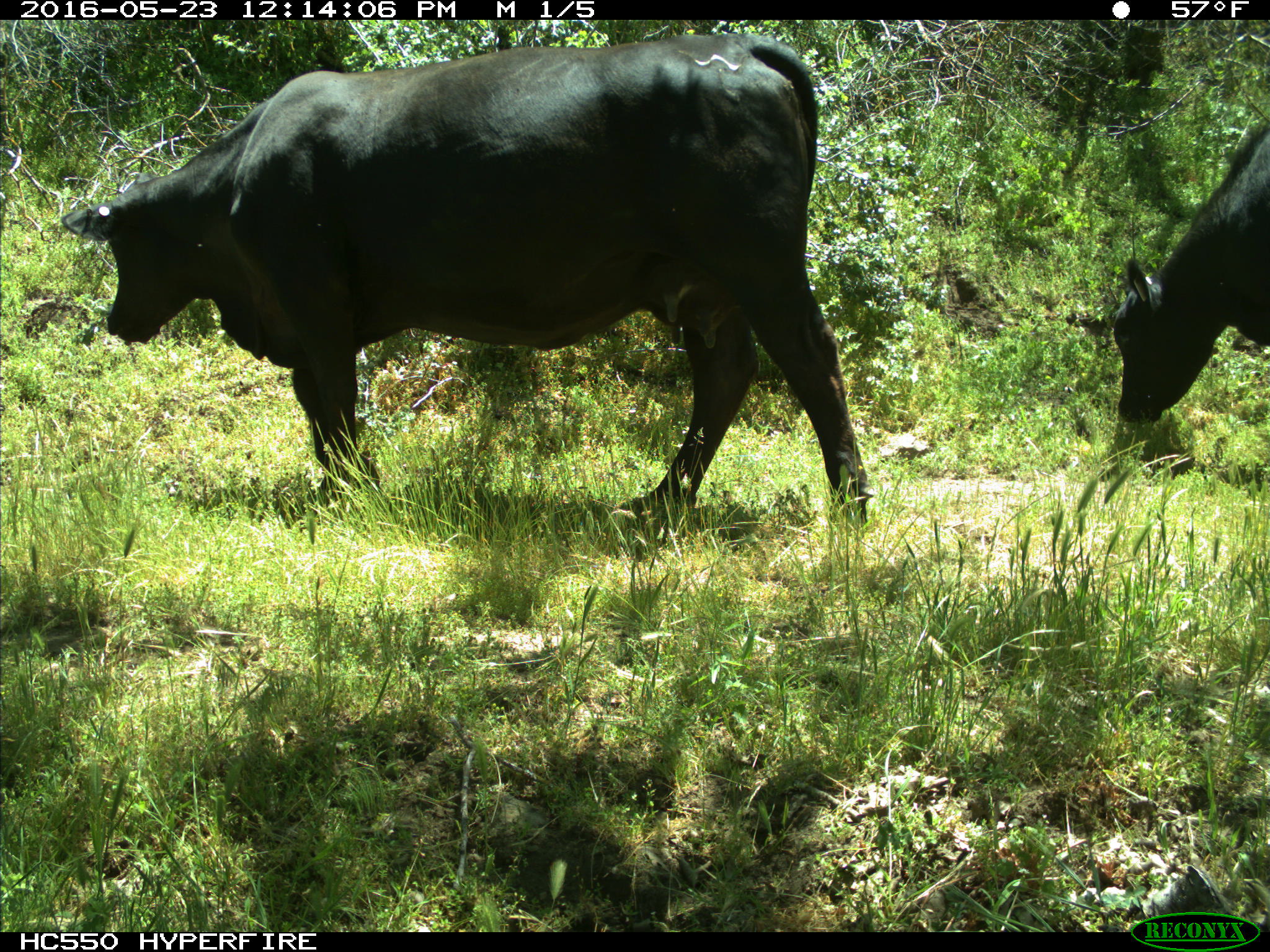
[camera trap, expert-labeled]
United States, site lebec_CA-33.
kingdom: Animalia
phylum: Chordata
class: Mammalia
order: Artiodactyla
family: Bovidae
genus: Bos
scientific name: Bos taurus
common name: domestic cow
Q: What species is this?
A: Bos taurus (domestic cow).